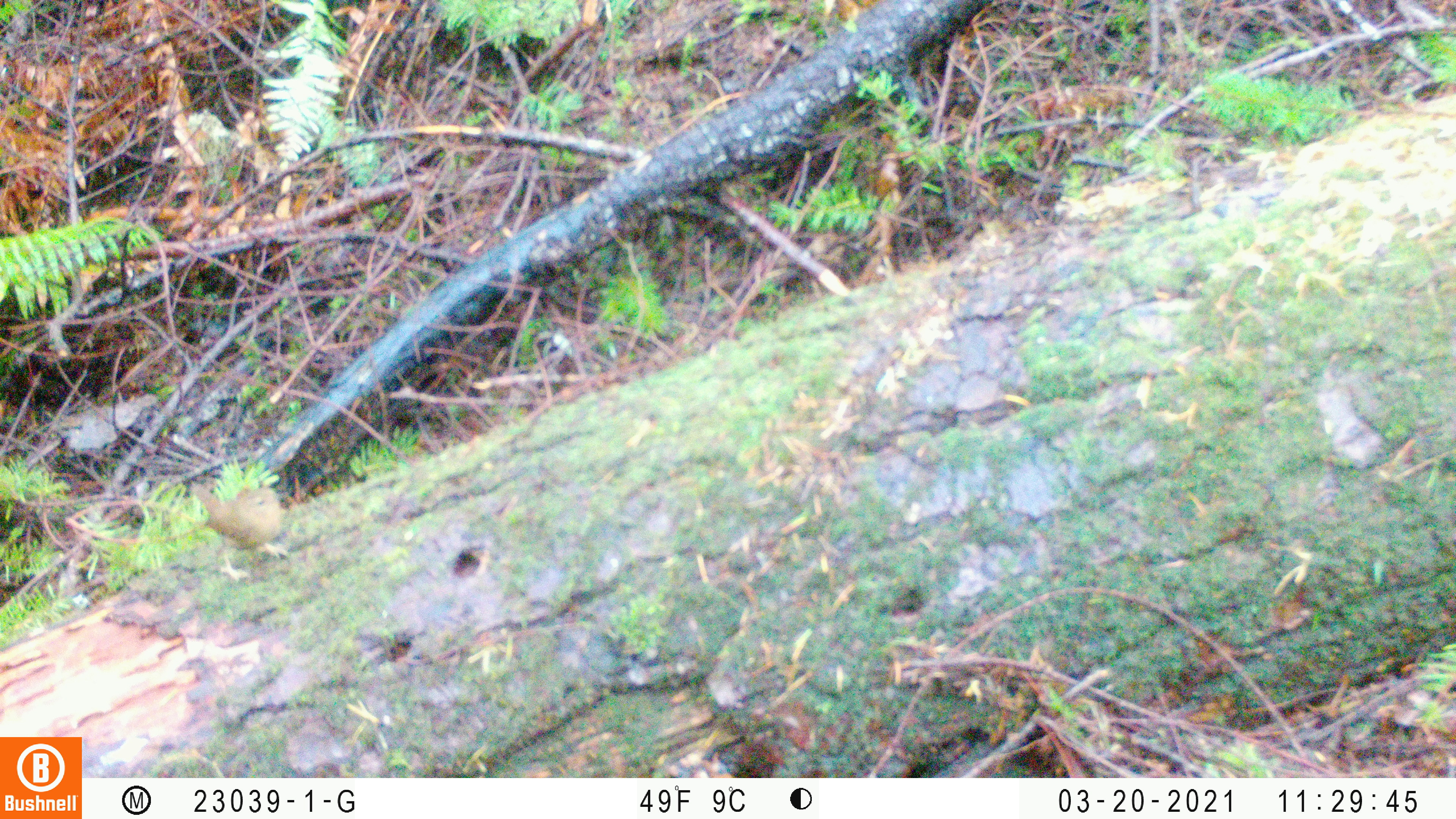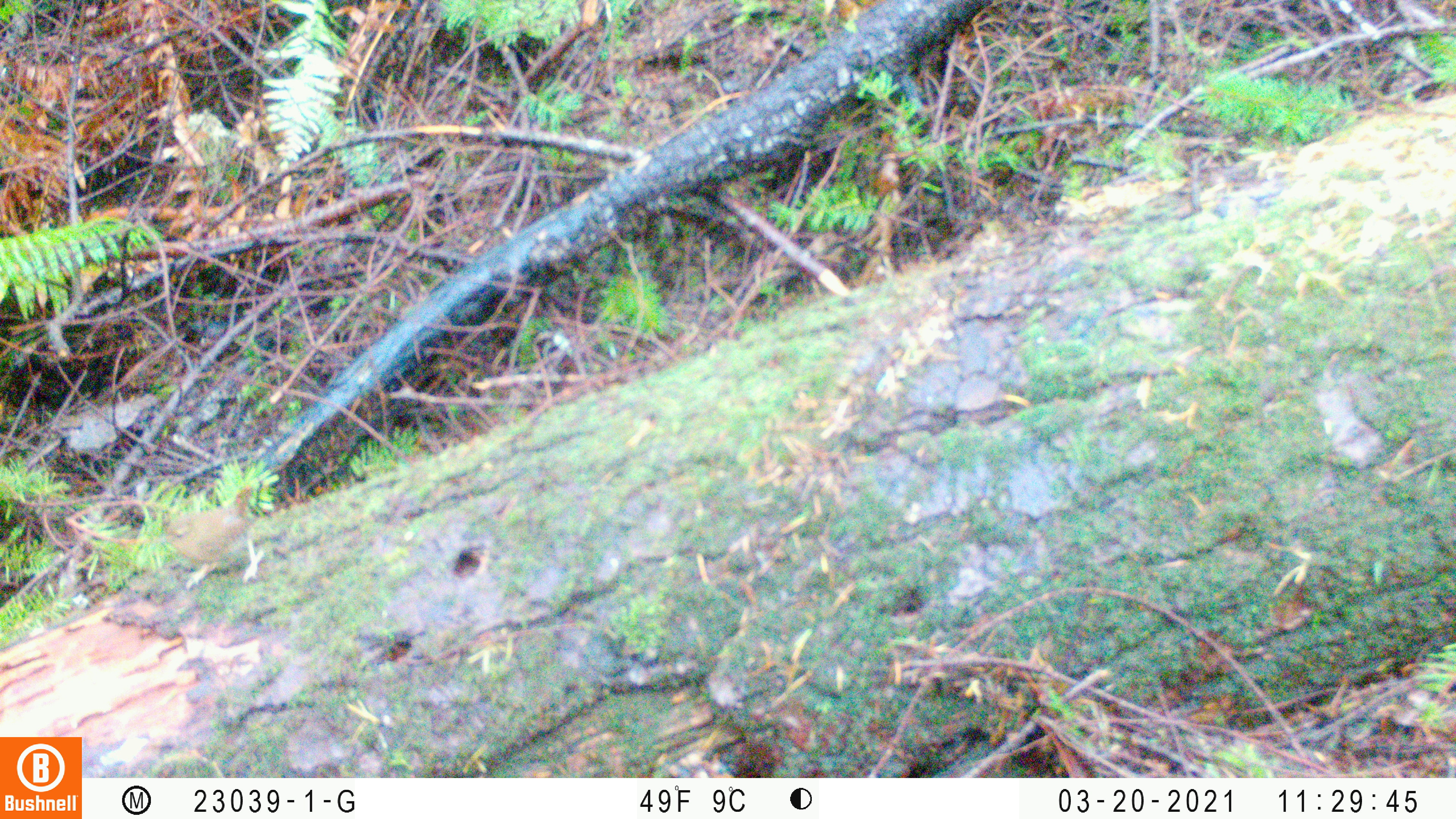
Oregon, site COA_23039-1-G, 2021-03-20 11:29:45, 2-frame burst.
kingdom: Animalia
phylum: Chordata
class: Aves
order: Passeriformes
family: Troglodytidae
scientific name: Troglodytidae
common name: wrens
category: troglodytidae family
Troglodytidae family (wrens) (Troglodytidae).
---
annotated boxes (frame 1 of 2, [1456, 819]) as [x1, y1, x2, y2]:
troglodytidae family: [159, 446, 316, 598]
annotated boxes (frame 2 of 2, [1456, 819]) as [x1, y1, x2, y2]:
troglodytidae family: [137, 450, 291, 617]